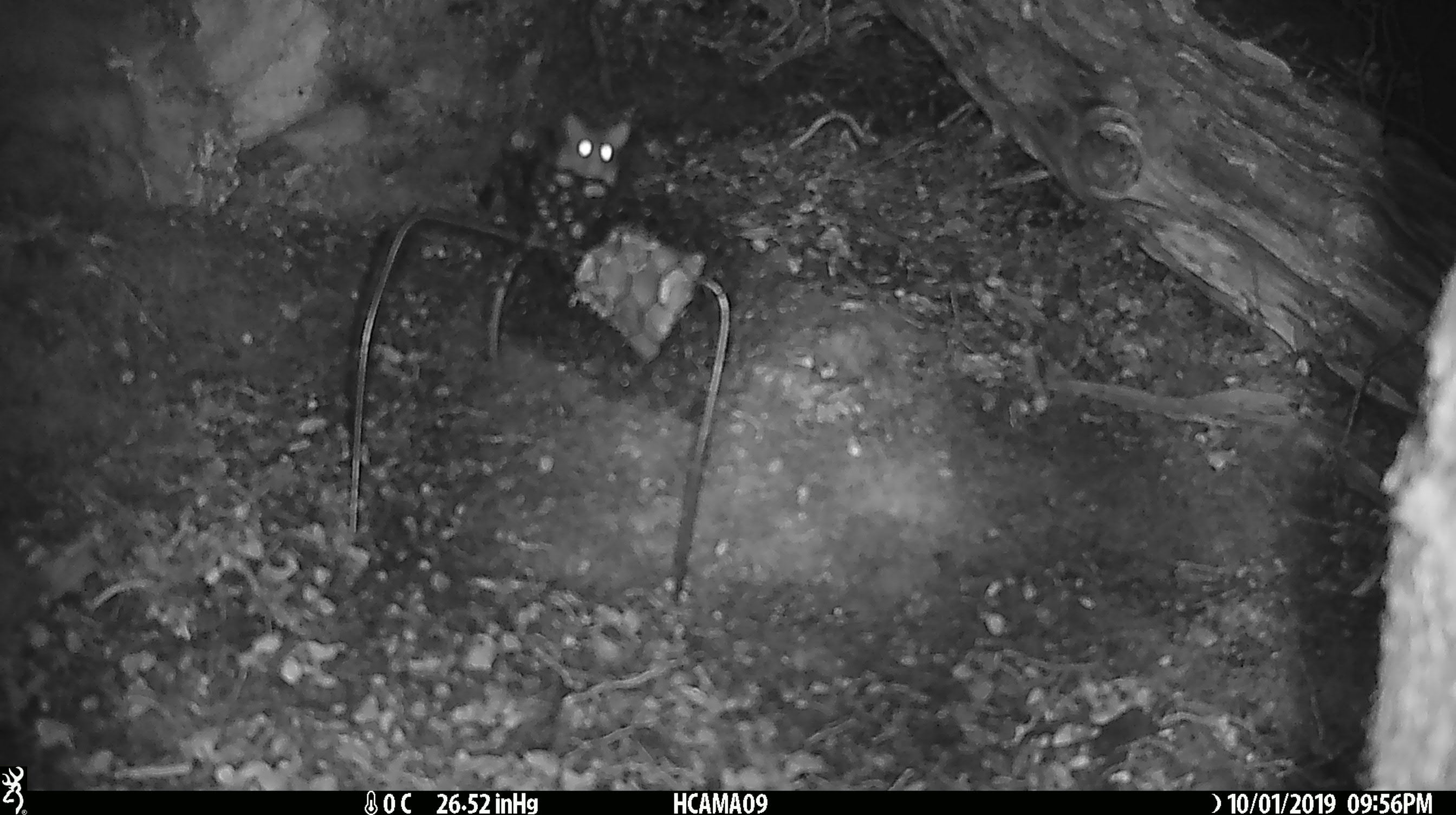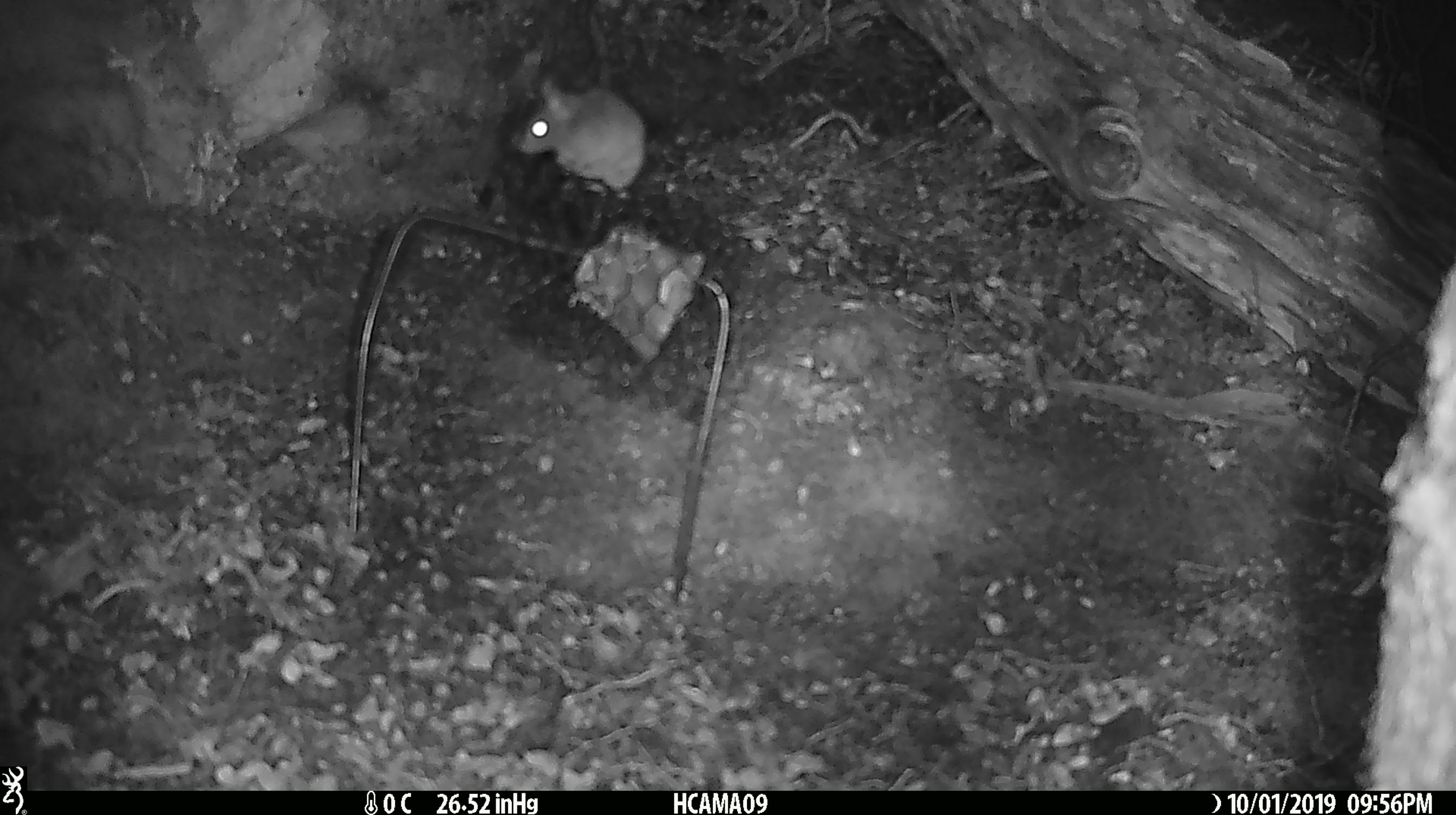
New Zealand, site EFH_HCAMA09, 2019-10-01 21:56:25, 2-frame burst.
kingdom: Animalia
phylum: Chordata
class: Mammalia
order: Rodentia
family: Muridae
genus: Mus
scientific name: Mus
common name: mouse